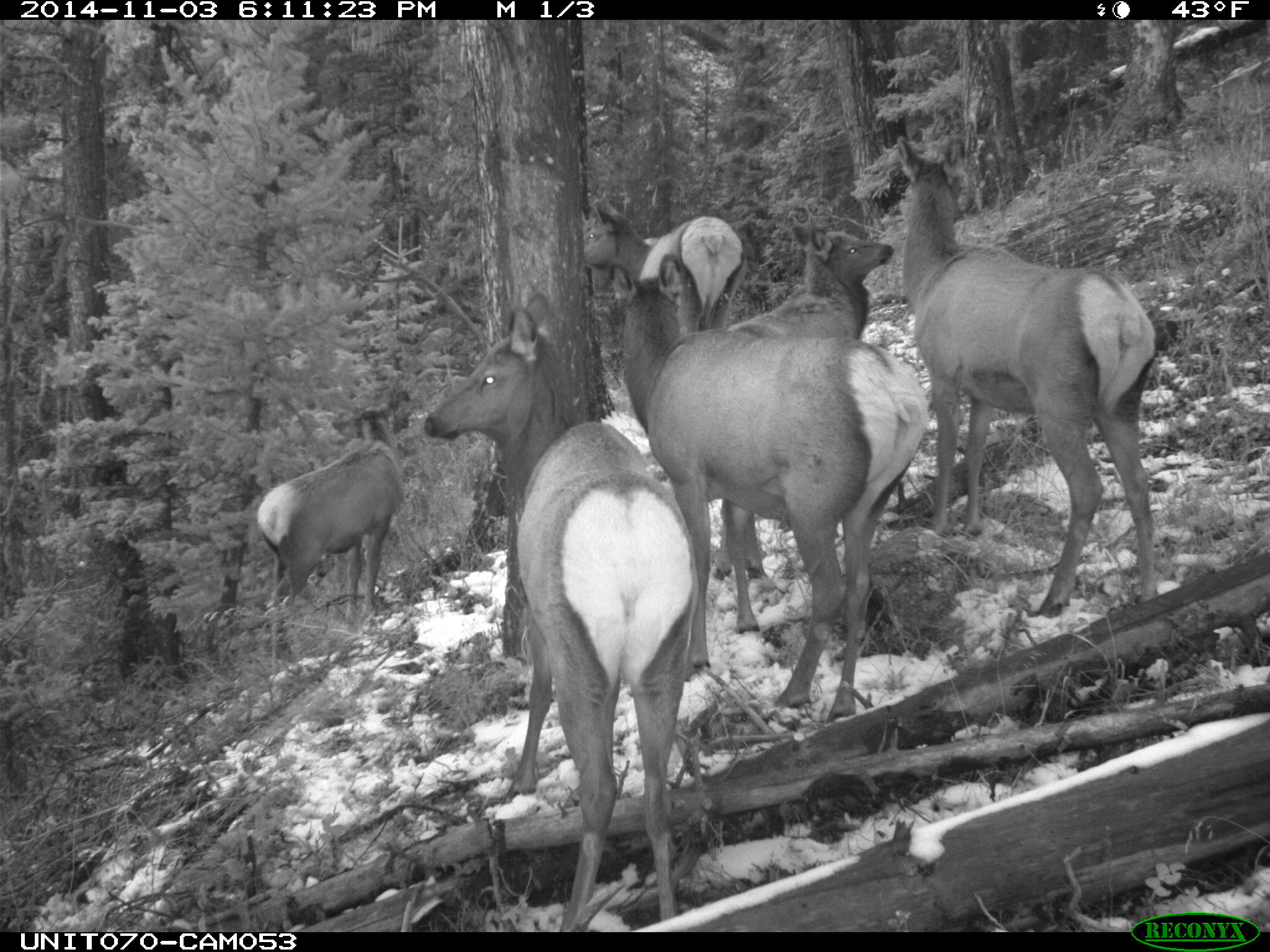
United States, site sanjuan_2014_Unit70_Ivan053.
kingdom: Animalia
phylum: Chordata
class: Mammalia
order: Artiodactyla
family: Cervidae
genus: Cervus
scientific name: Cervus elaphus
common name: red deer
Cervus elaphus (red deer).